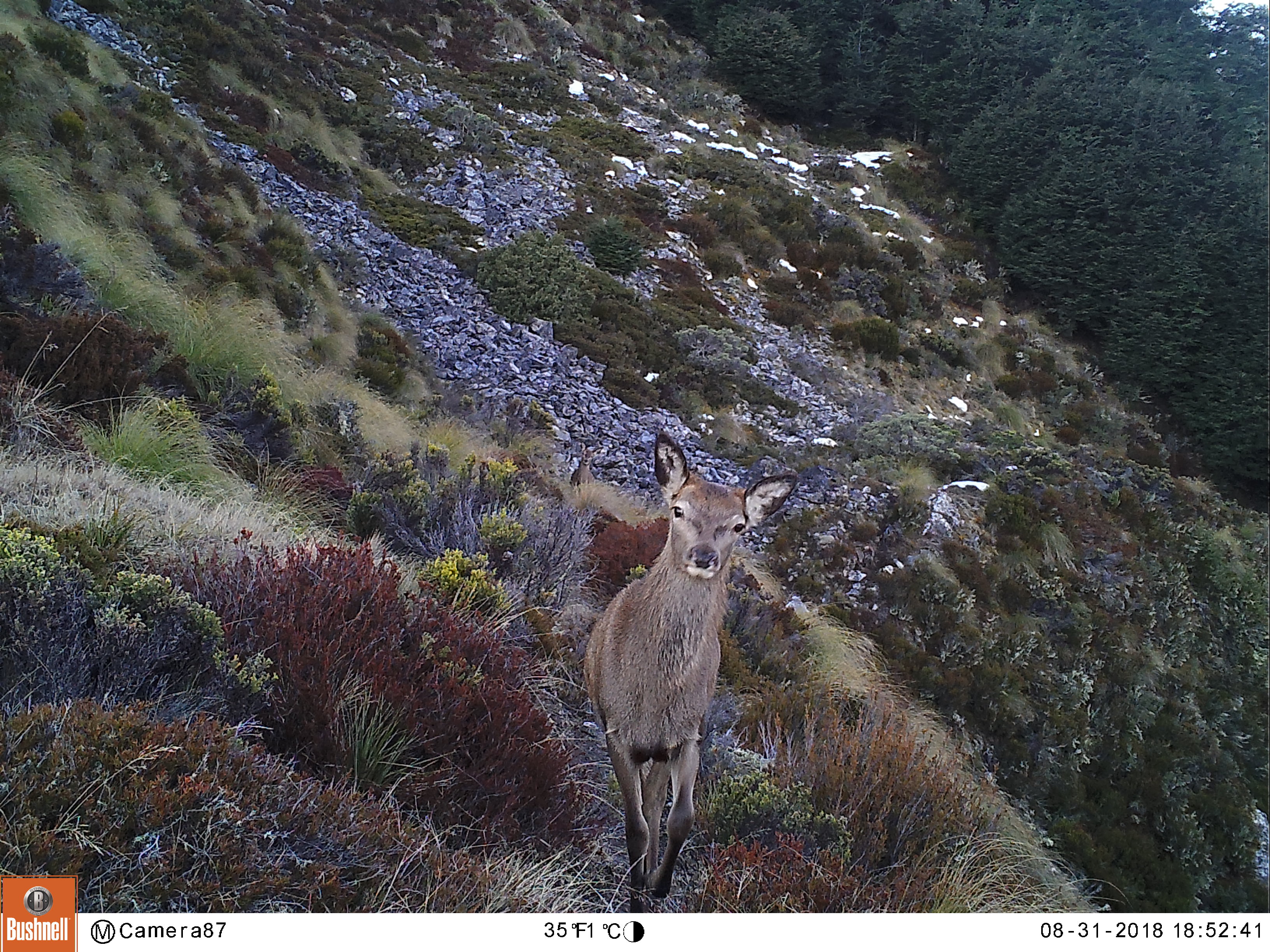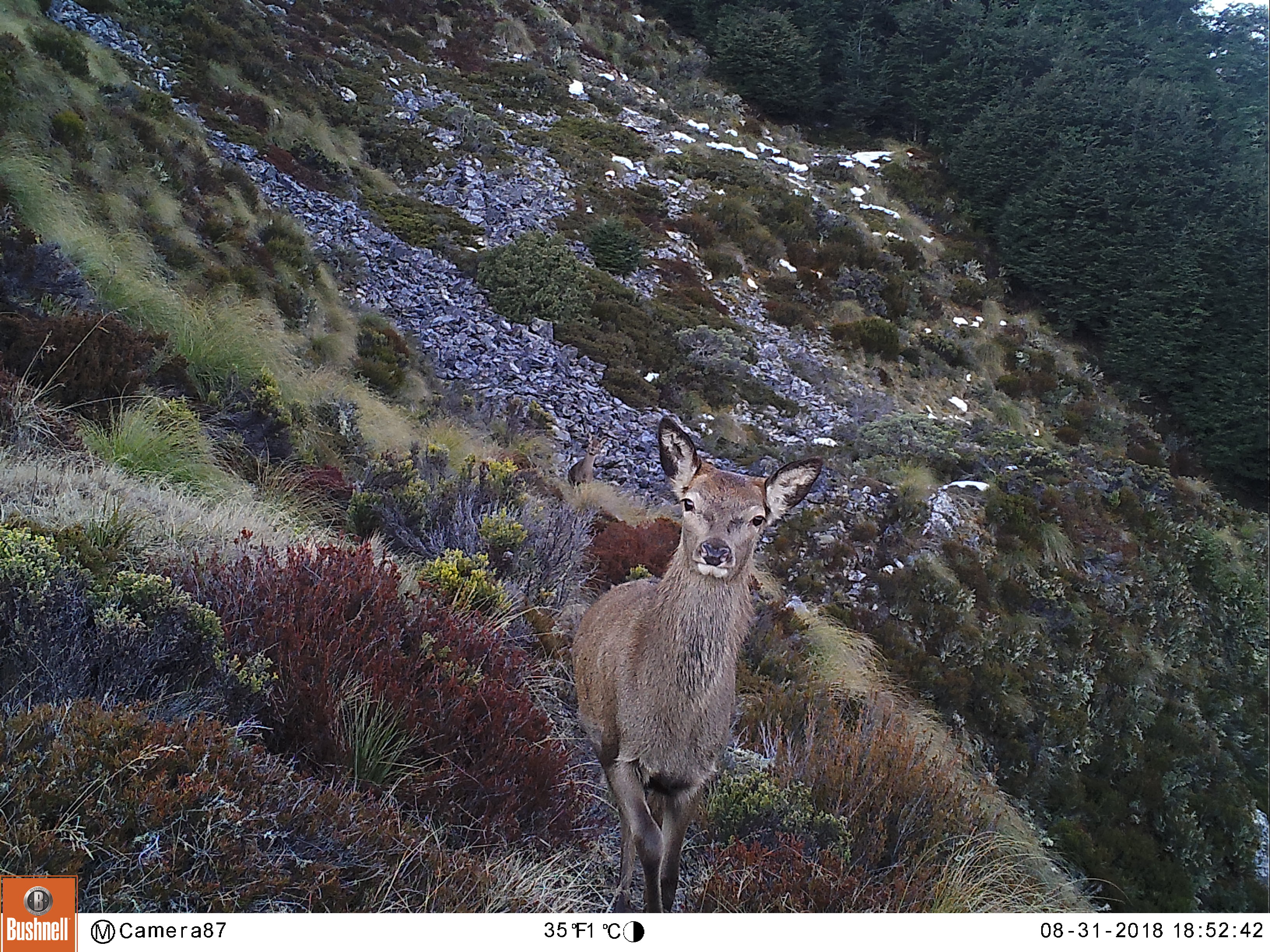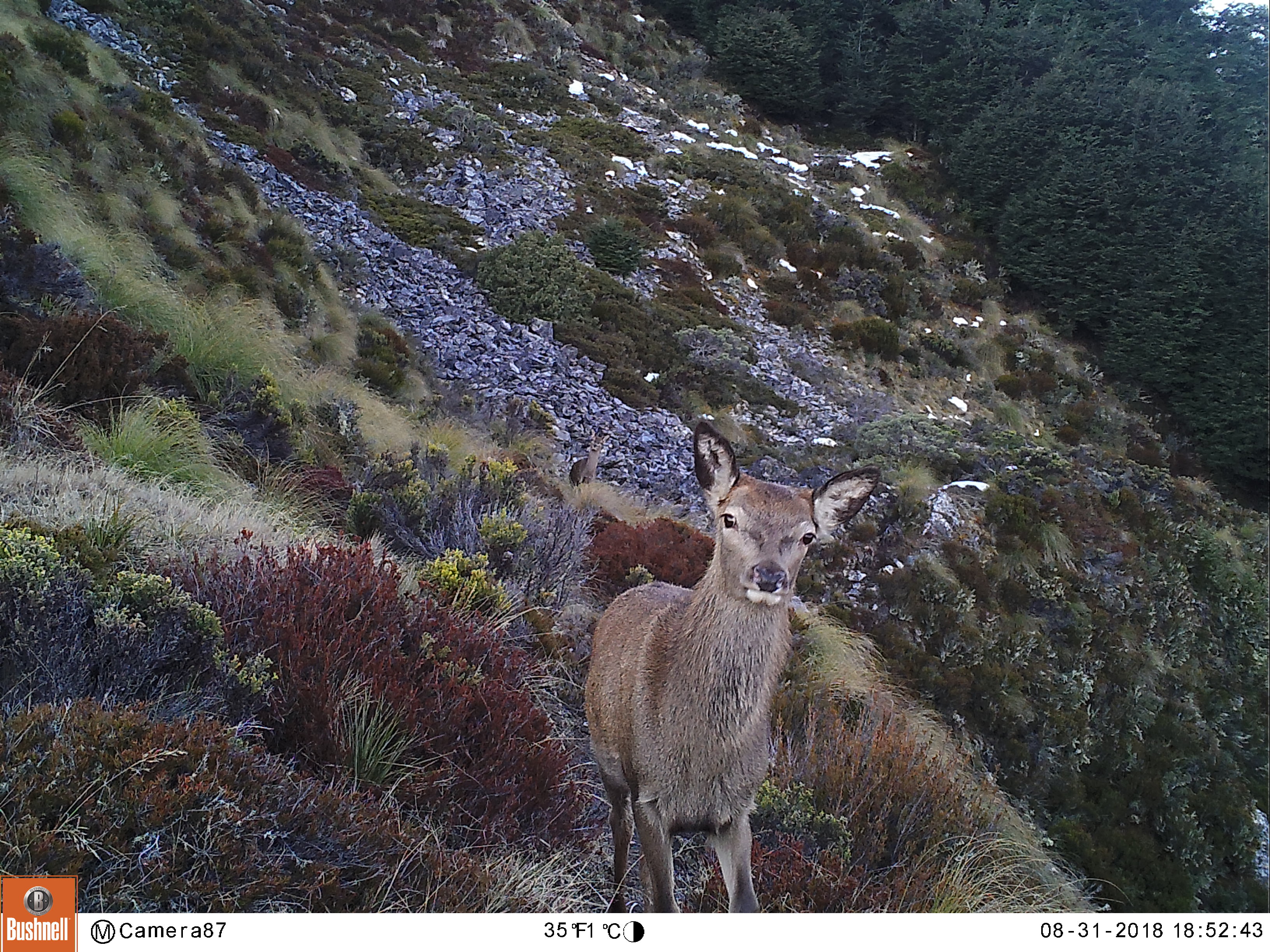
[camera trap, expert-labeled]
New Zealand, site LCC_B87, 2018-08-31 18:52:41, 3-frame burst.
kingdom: Animalia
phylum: Chordata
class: Mammalia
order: Artiodactyla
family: Cervidae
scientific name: Cervidae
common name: deer